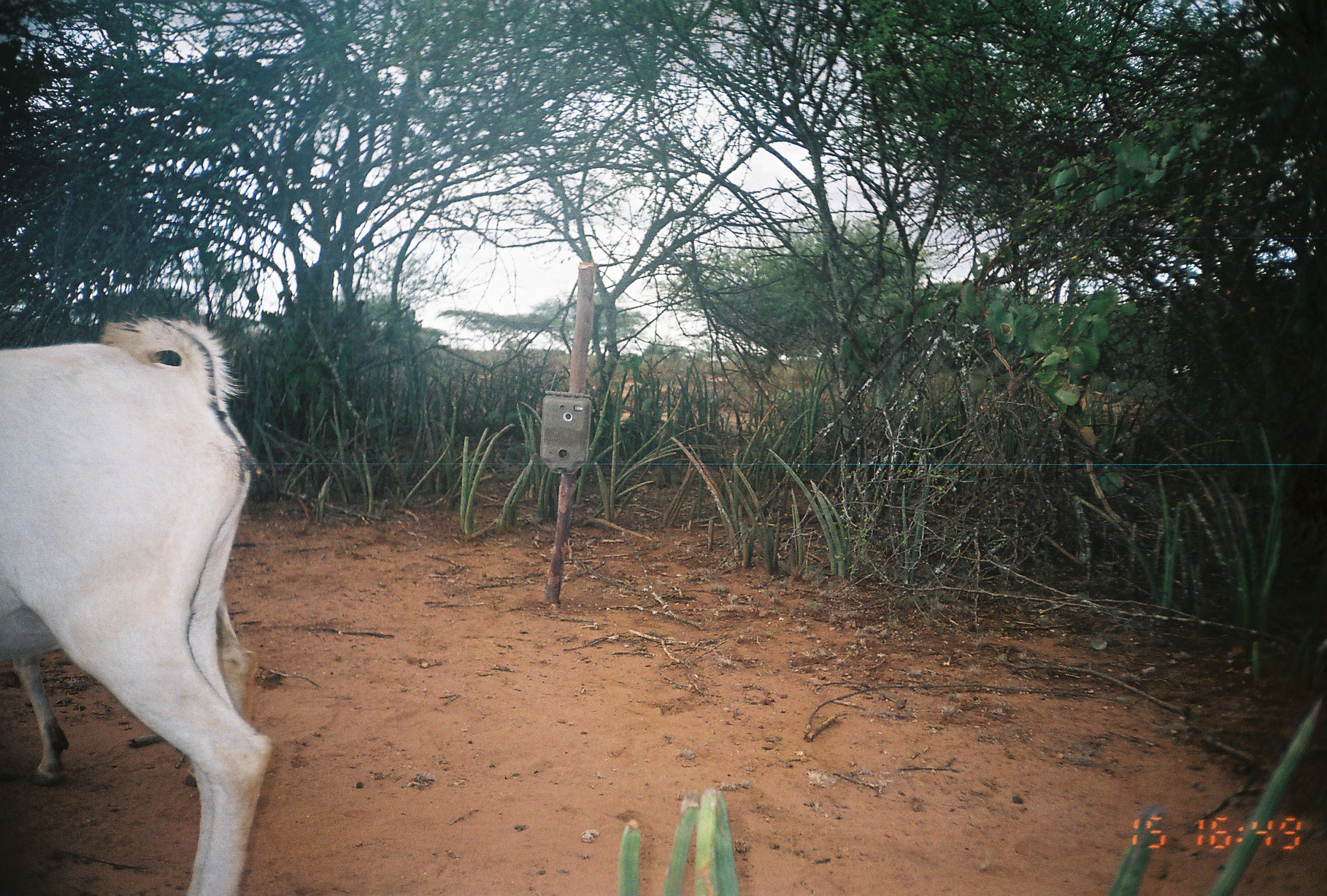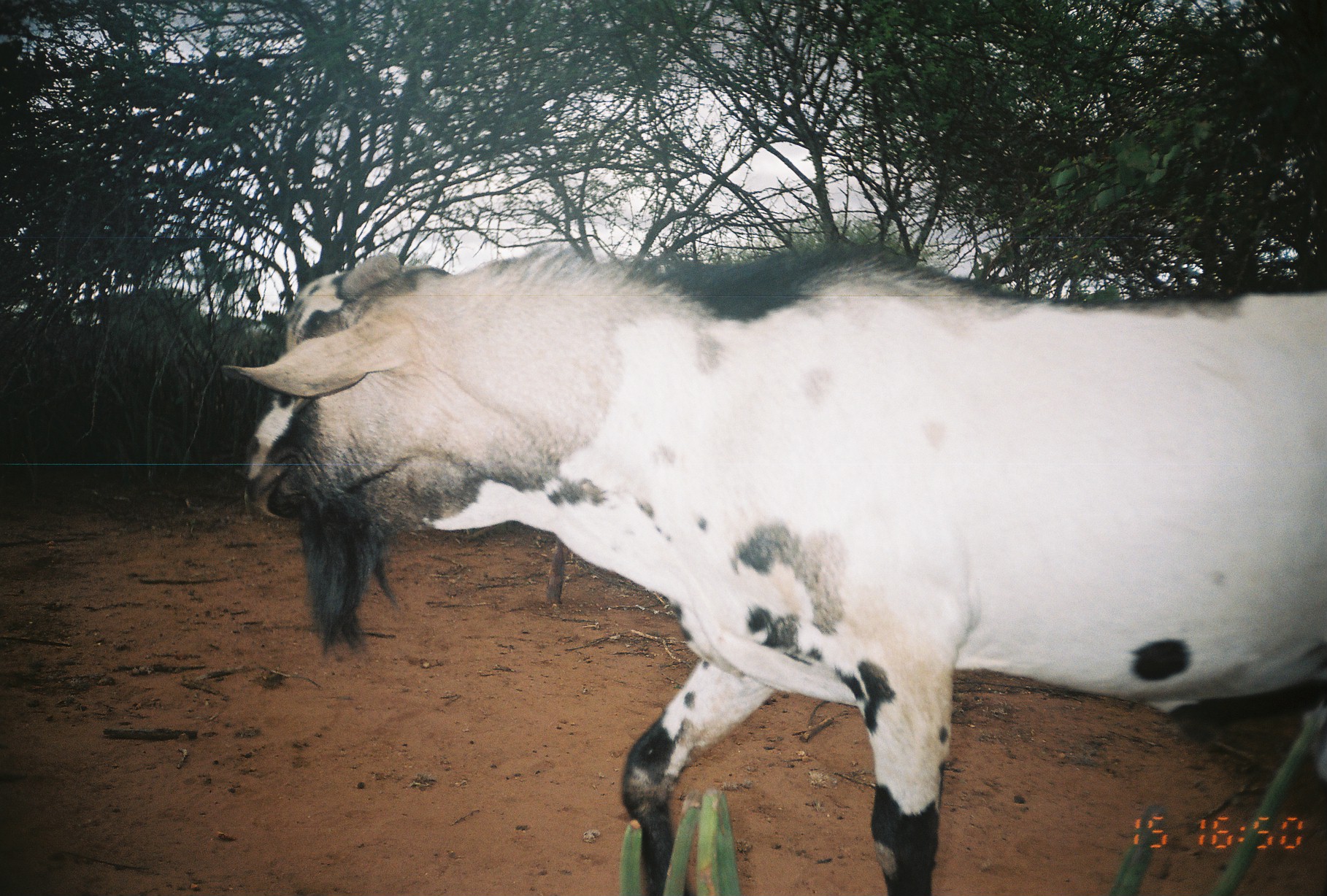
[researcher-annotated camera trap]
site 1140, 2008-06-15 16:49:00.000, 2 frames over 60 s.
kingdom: Animalia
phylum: Chordata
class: Mammalia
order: Artiodactyla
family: Bovidae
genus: Capra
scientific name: Capra aegagrus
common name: wild goat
Capra aegagrus (wild goat), count 2.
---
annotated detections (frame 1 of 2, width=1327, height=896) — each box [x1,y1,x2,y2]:
capra aegagrus: [0,303,269,896]; [15,589,250,779]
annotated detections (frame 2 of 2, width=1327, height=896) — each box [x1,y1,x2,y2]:
capra aegagrus: [219,219,1327,896]